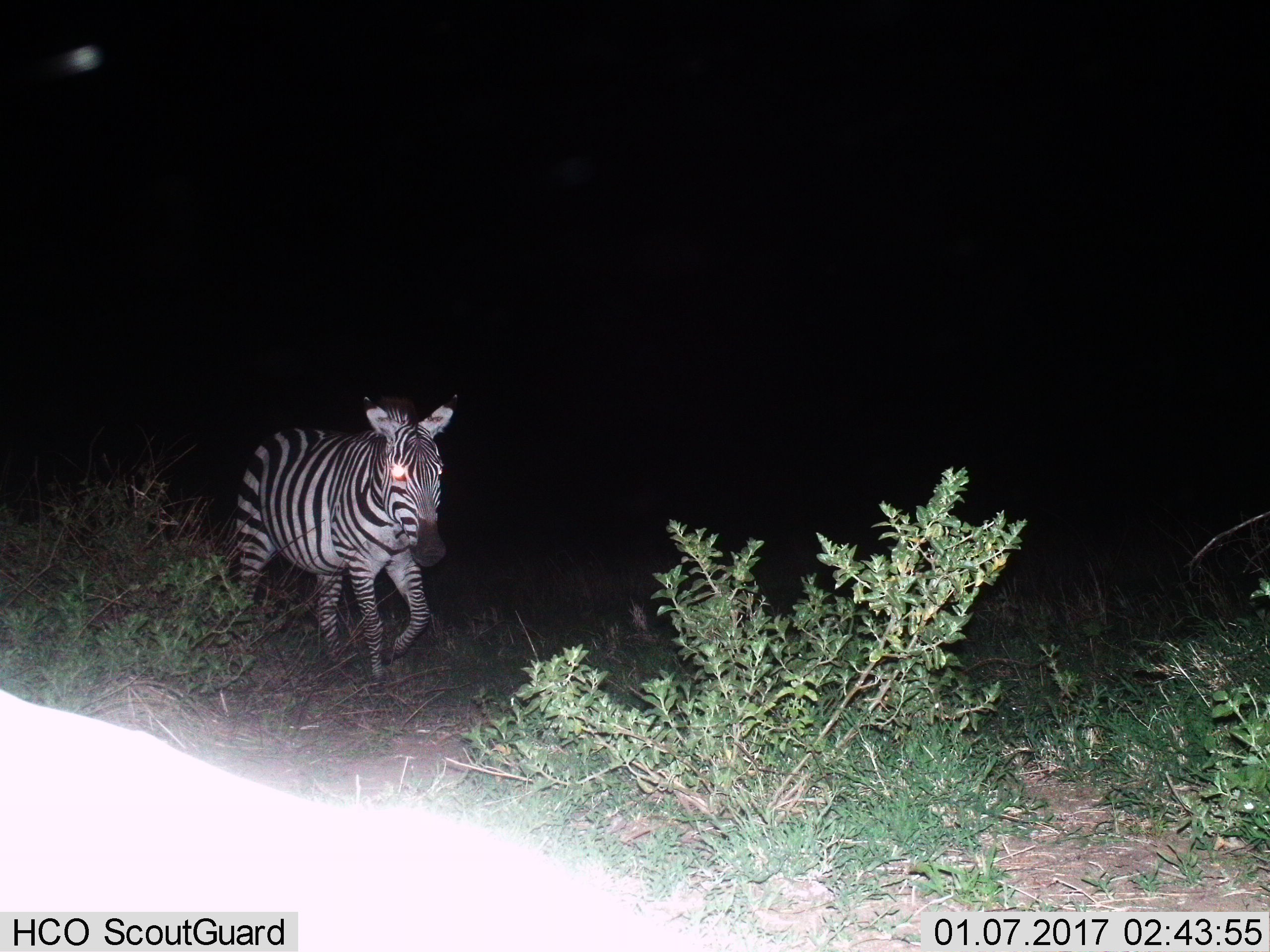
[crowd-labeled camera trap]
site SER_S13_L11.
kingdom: Animalia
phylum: Chordata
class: Mammalia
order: Perissodactyla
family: Equidae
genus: Equus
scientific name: Equus quagga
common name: plains zebra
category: zebraplains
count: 1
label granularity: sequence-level